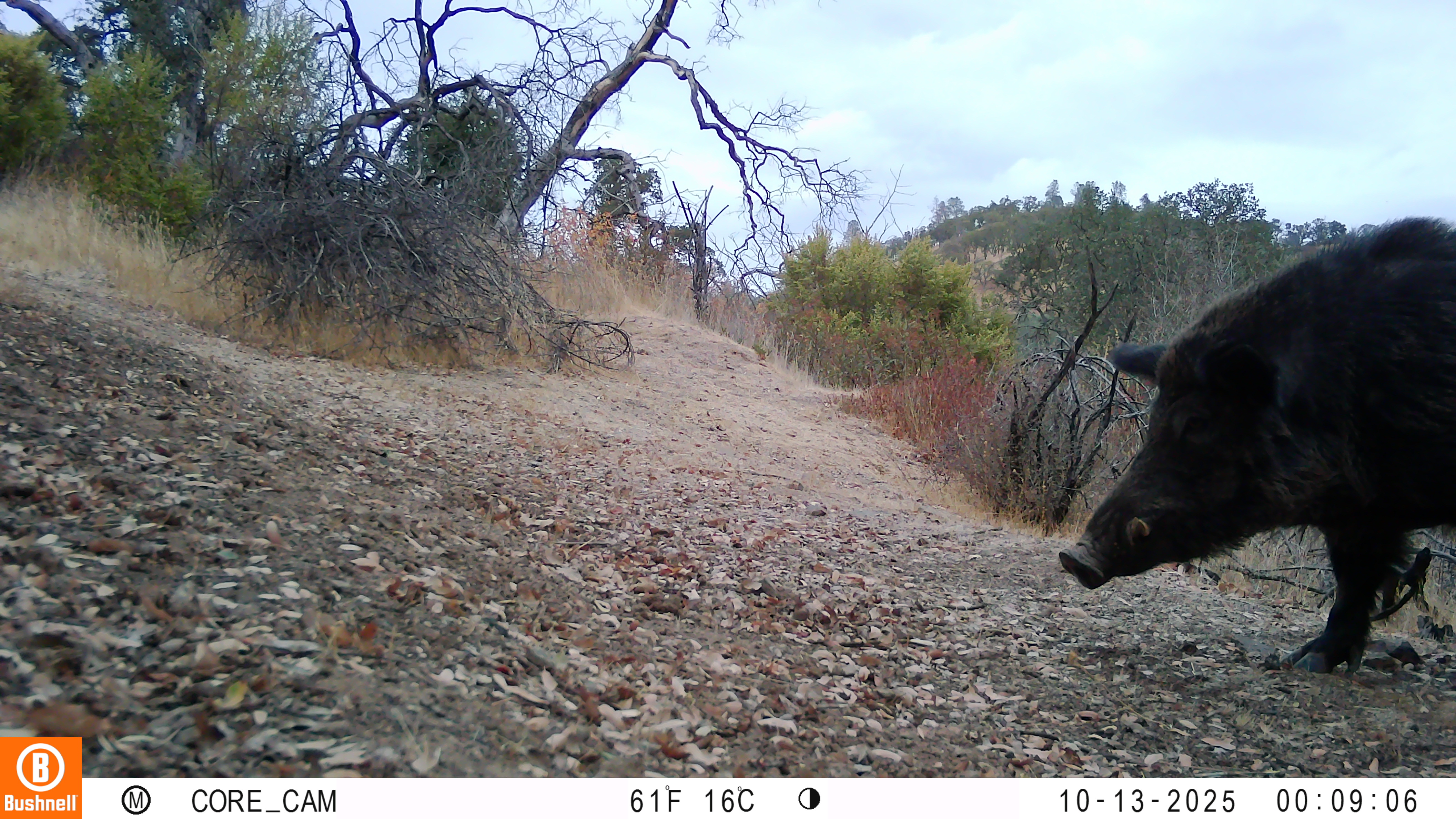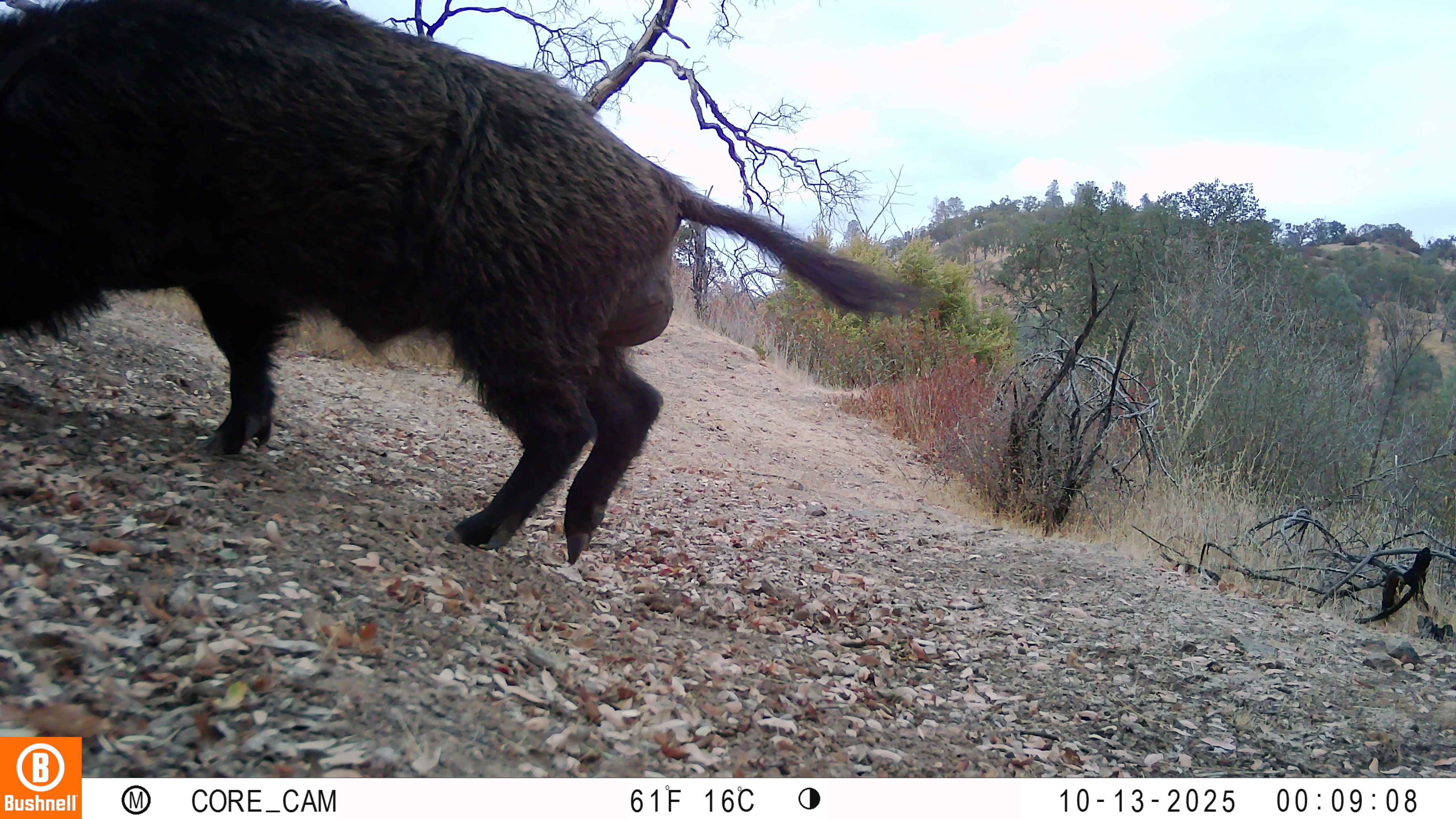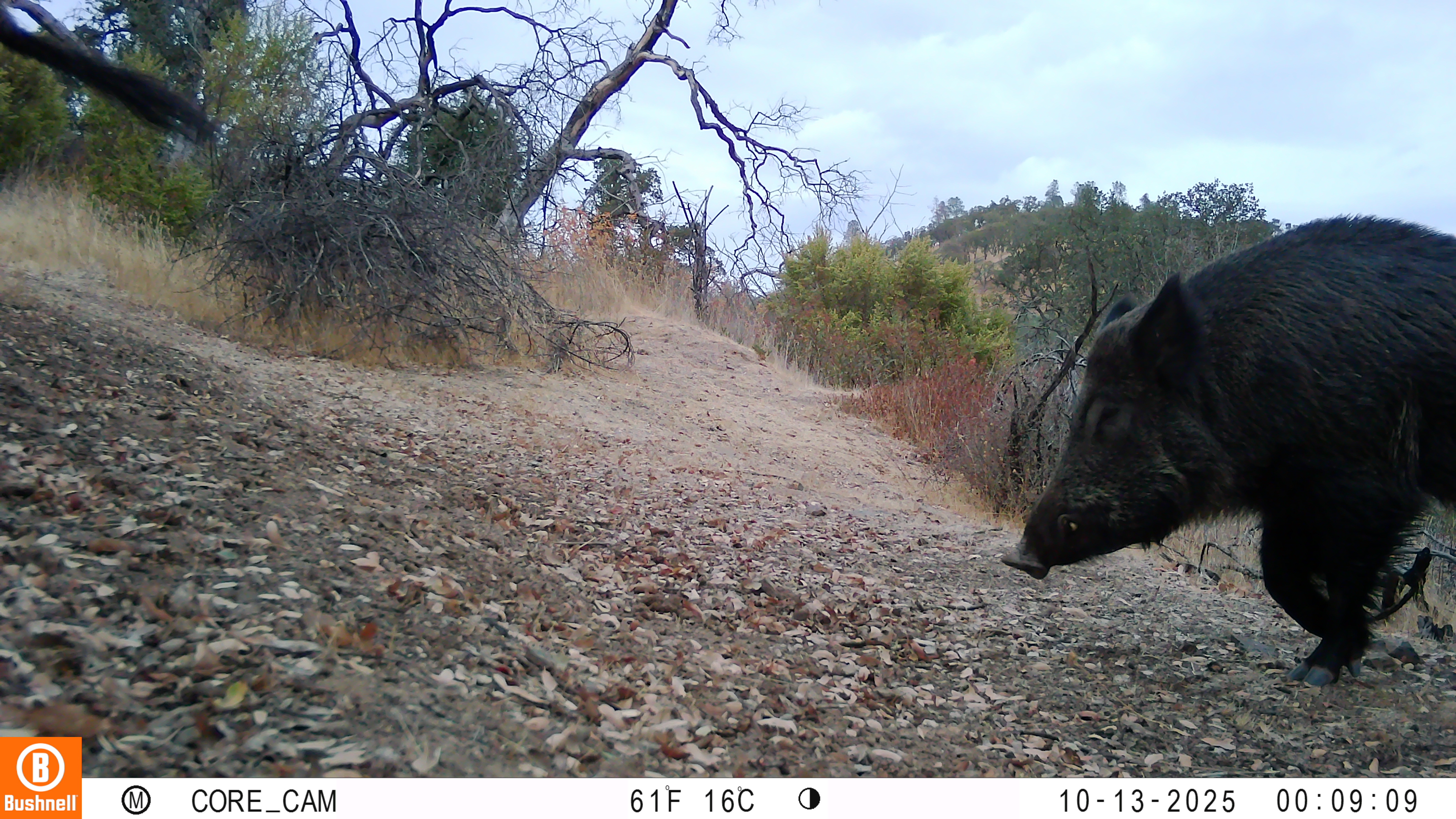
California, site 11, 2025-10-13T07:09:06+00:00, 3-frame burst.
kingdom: Animalia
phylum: Chordata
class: Mammalia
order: Artiodactyla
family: Suidae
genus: Sus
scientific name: Sus scrofa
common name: wild boar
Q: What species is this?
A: Wild boar (Sus scrofa).